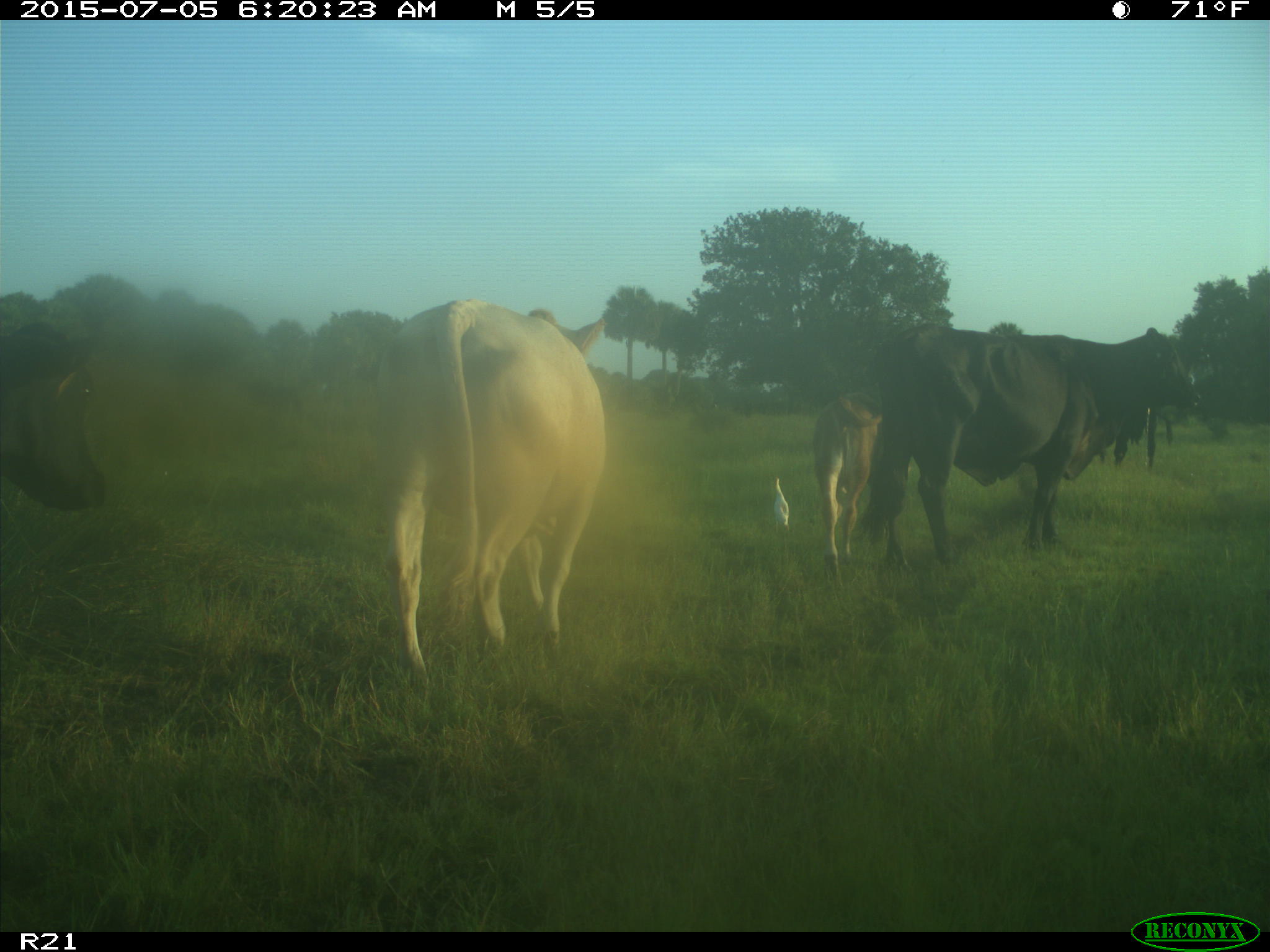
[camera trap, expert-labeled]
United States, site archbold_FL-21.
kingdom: Animalia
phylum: Chordata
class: Mammalia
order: Artiodactyla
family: Bovidae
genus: Bos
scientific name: Bos taurus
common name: domestic cow